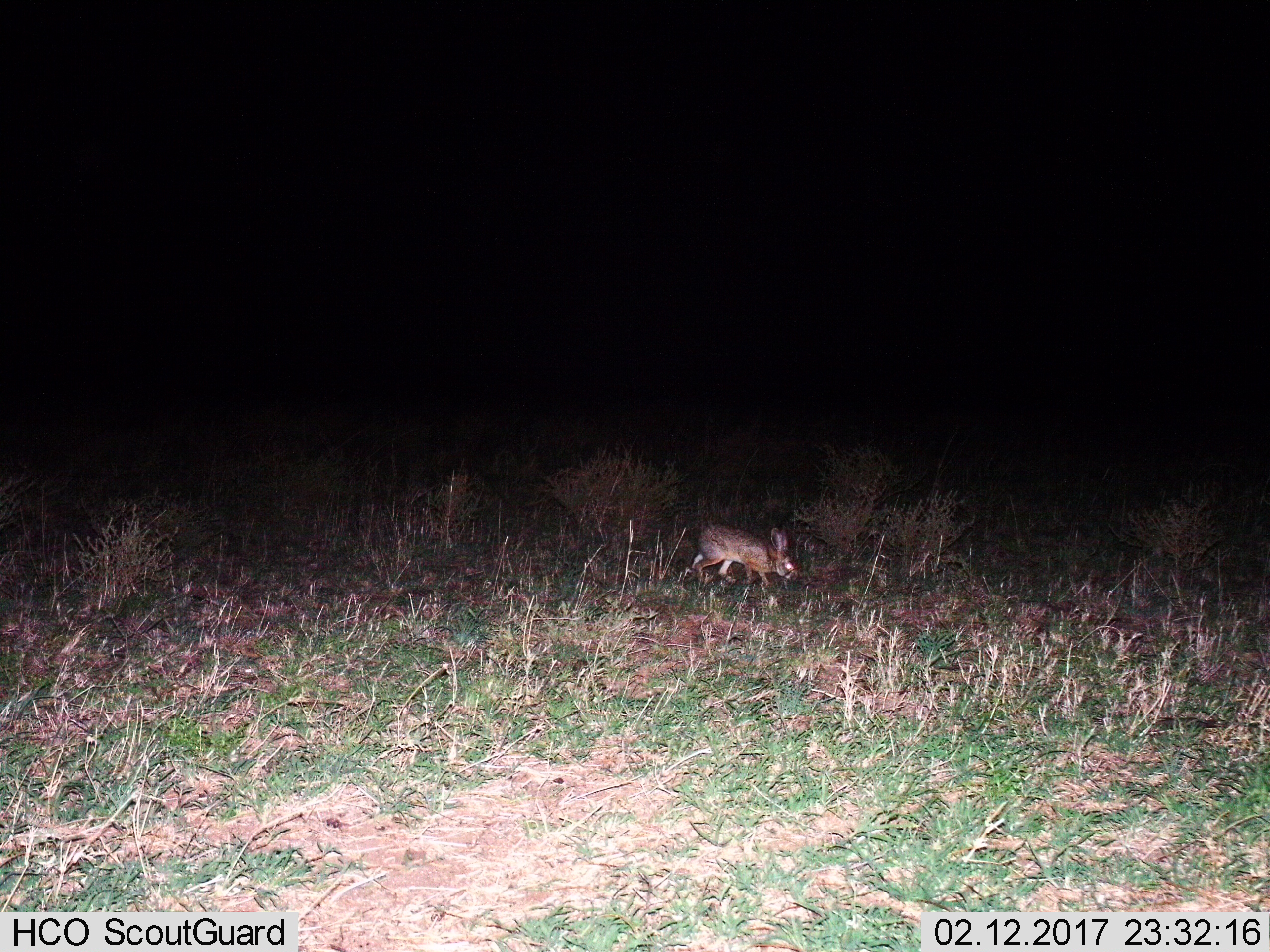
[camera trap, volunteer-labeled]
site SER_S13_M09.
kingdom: Animalia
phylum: Chordata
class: Mammalia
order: Lagomorpha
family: Leporidae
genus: Lepus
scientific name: Lepus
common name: hare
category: hareunknown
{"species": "hareunknown (hare) (Lepus)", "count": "1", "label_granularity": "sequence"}